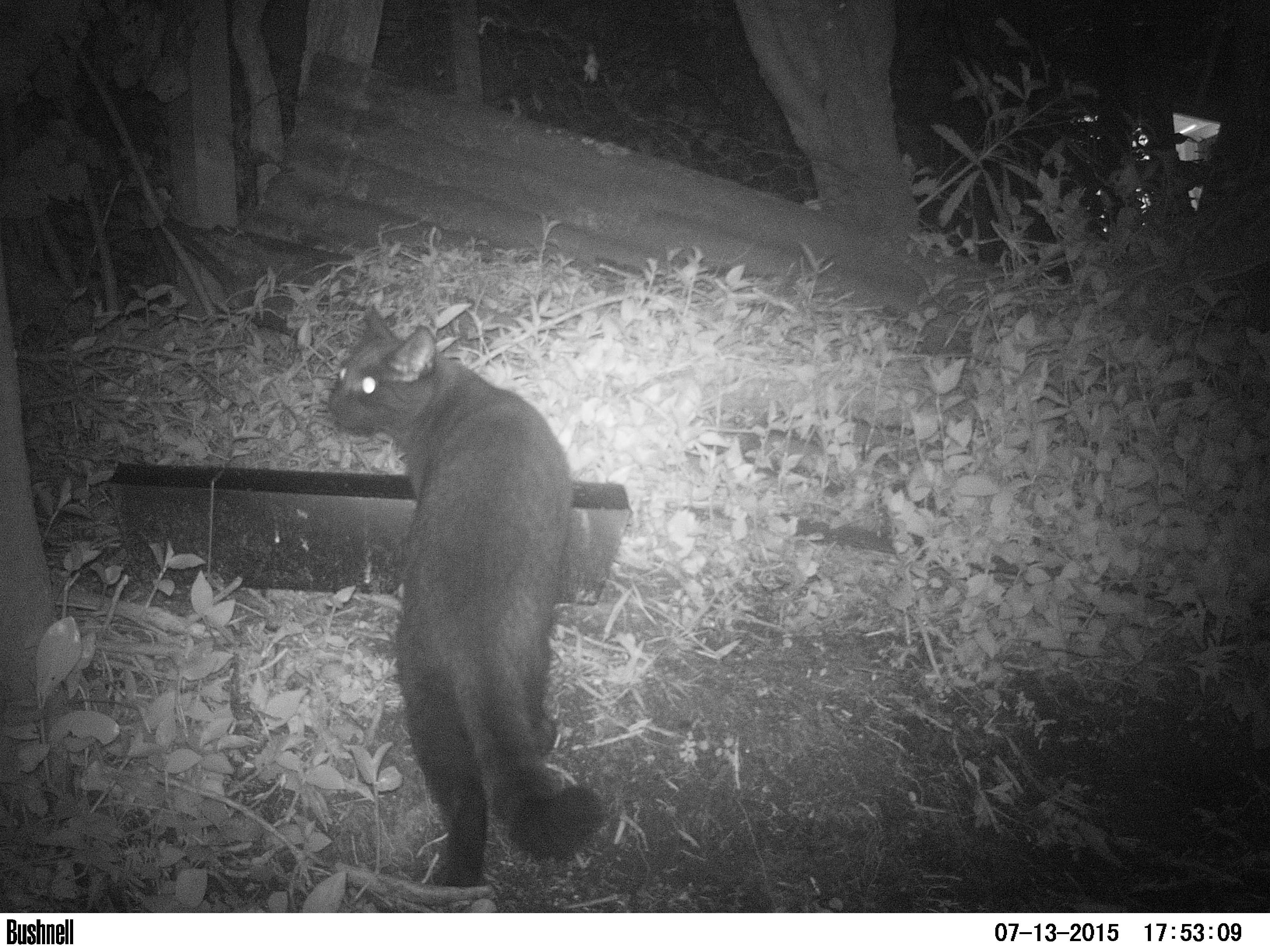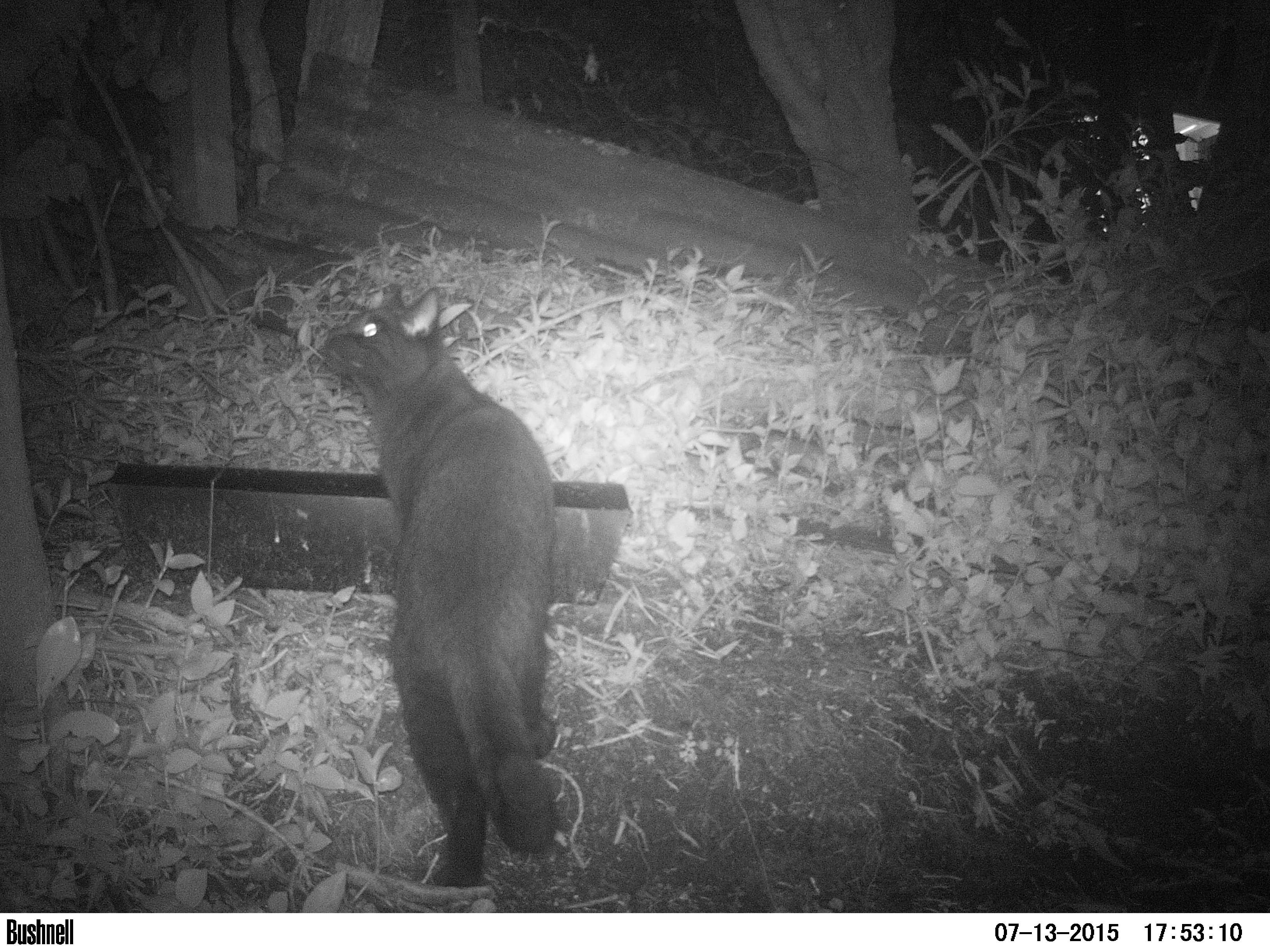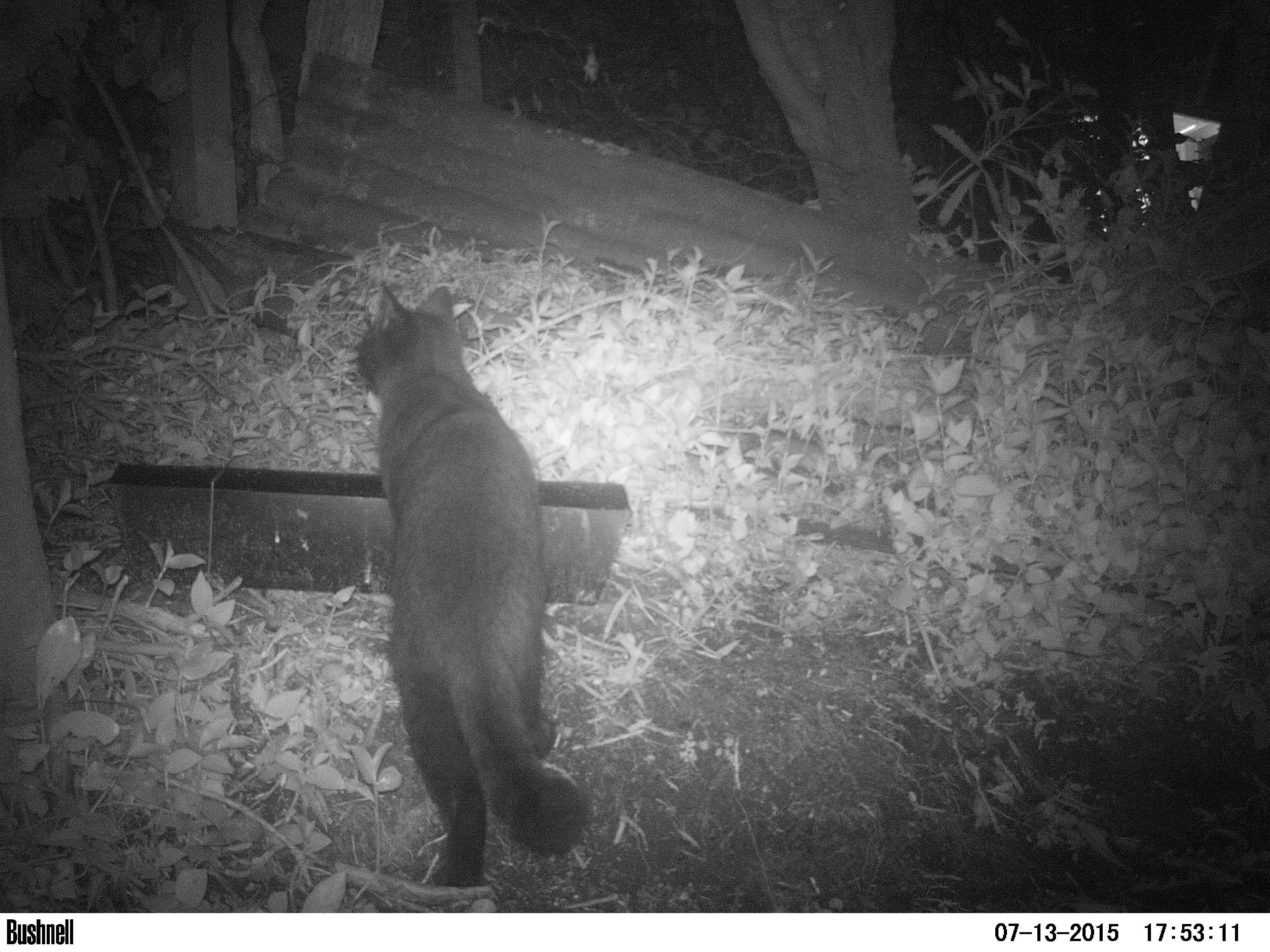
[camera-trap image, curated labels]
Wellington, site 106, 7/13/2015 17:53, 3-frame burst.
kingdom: Animalia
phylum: Chordata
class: Mammalia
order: Carnivora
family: Felidae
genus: Felis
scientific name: Felis catus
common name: cat